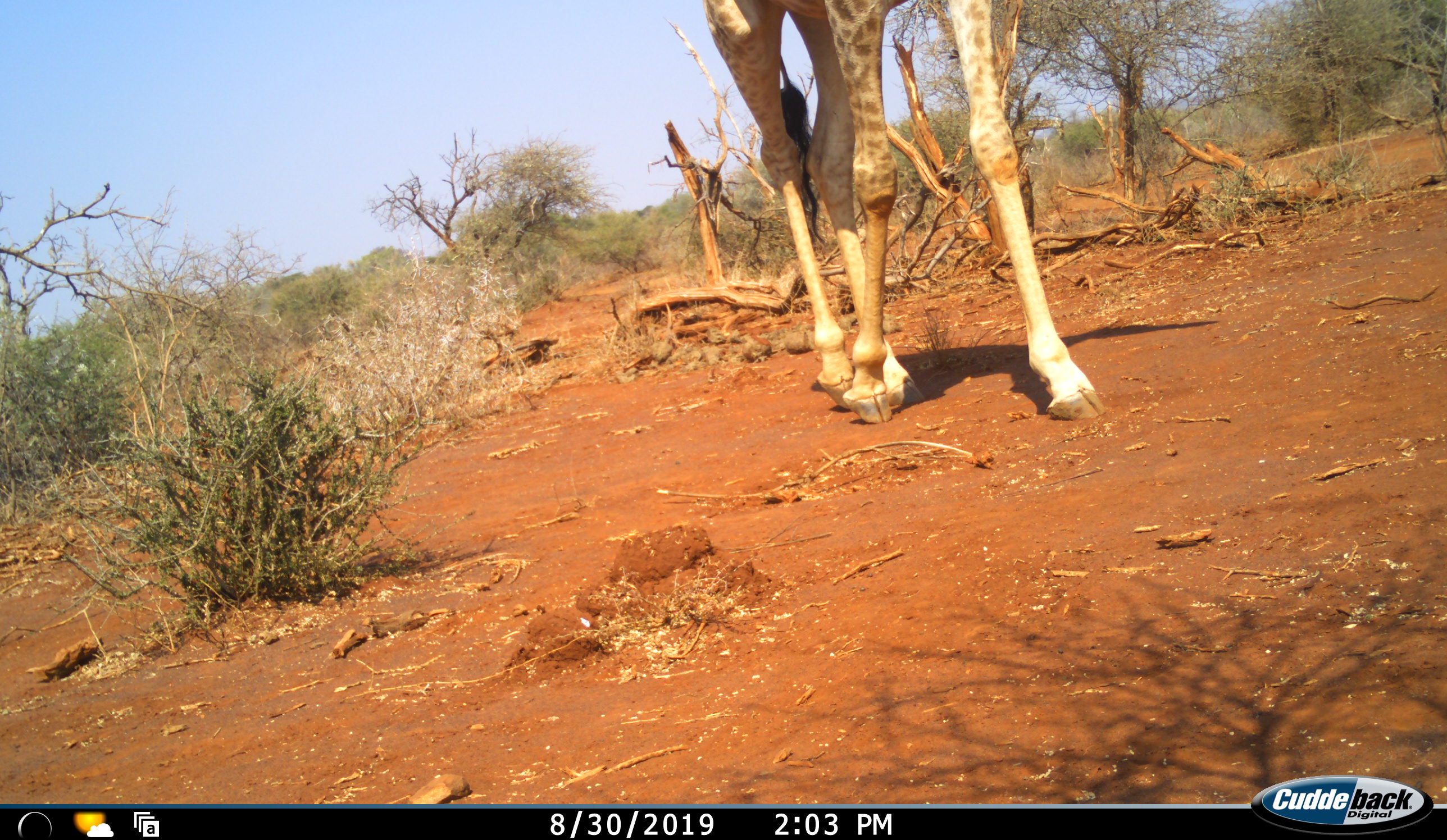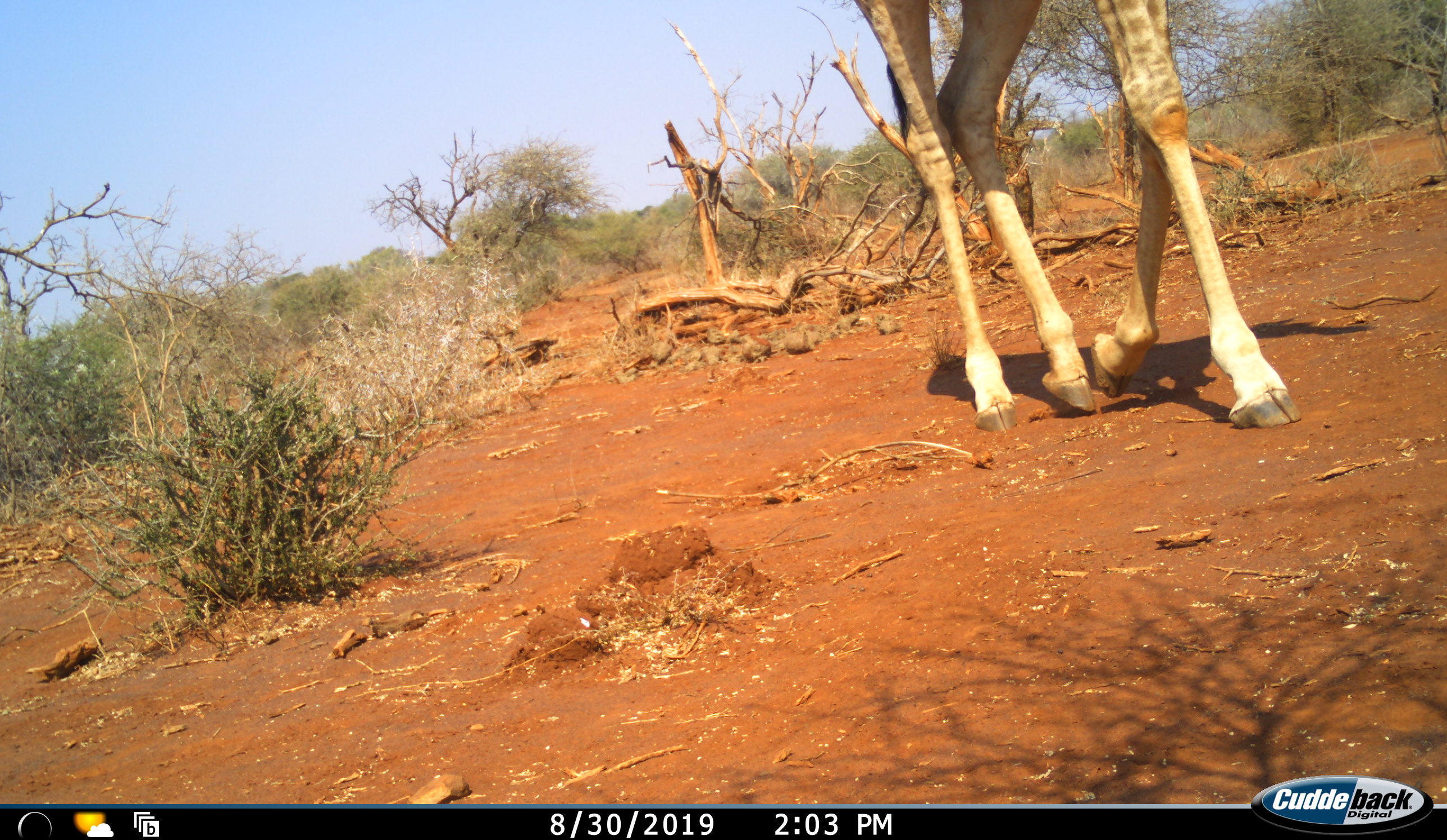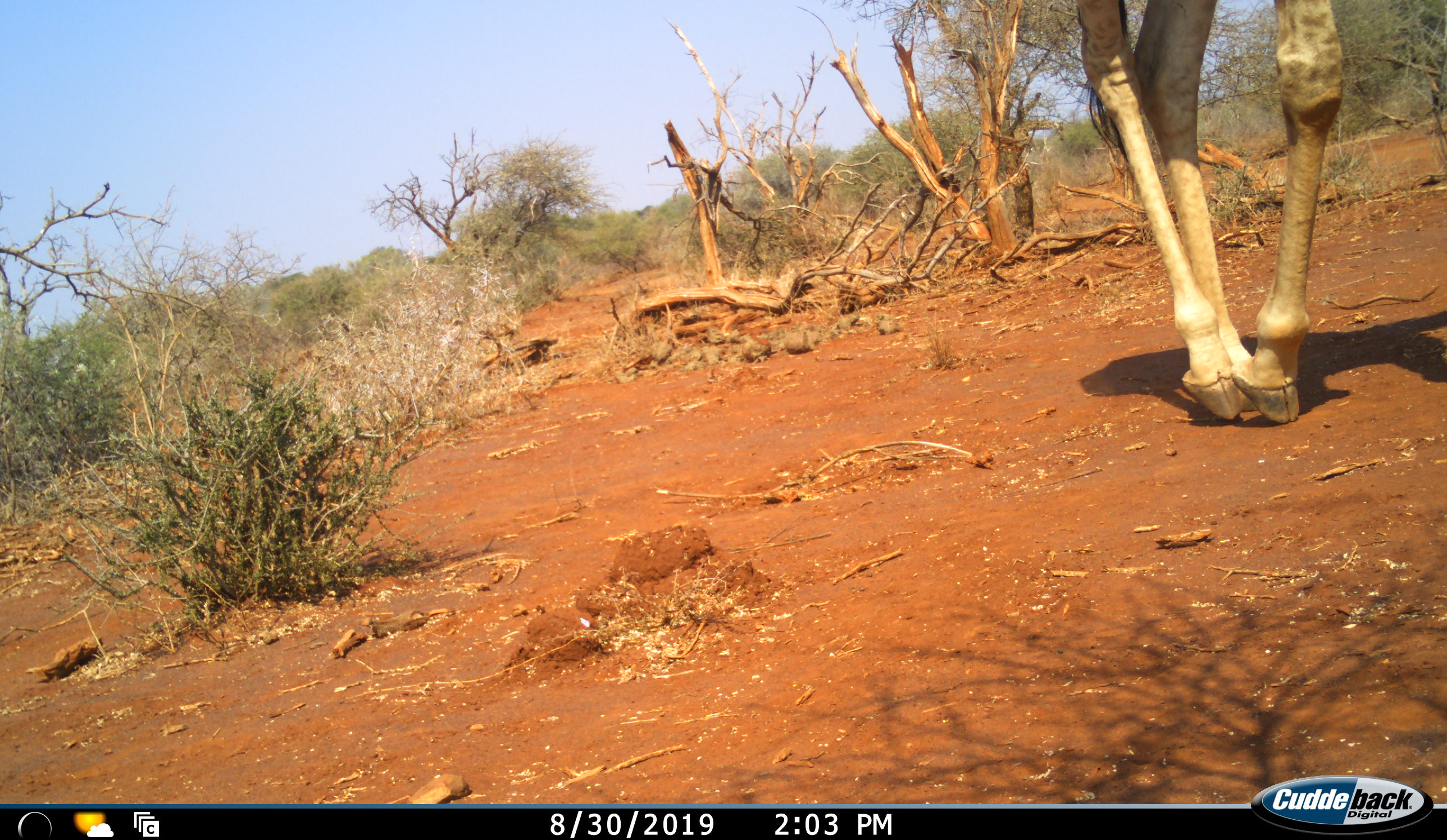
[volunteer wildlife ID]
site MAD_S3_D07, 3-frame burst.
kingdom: Animalia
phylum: Chordata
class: Mammalia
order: Artiodactyla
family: Giraffidae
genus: Giraffa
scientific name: Giraffa camelopardalis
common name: giraffe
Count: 1.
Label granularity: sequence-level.